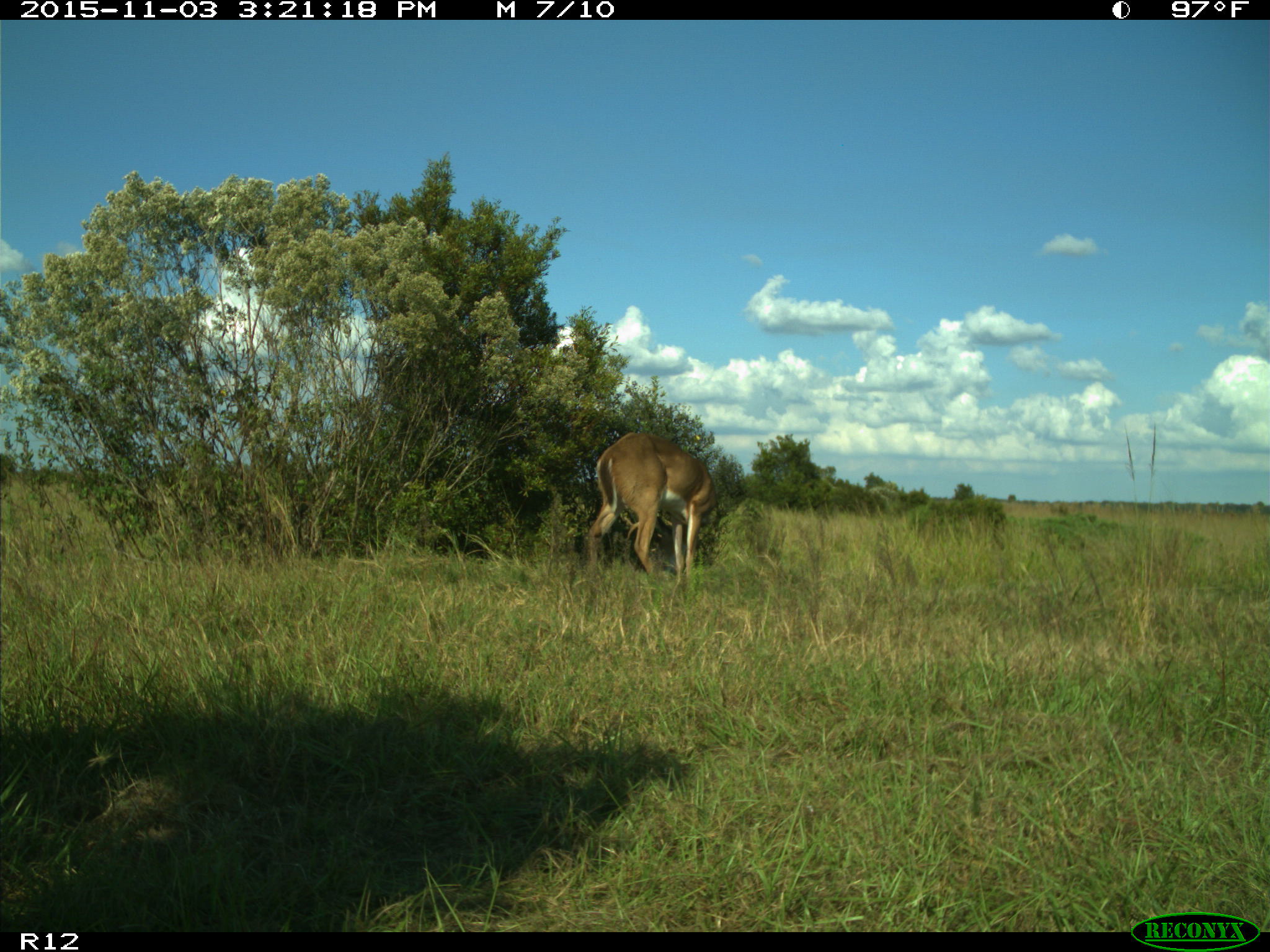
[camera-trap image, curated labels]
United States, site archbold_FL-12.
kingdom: Animalia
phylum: Chordata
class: Mammalia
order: Artiodactyla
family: Cervidae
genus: Odocoileus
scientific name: Odocoileus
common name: deer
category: unidentified deer